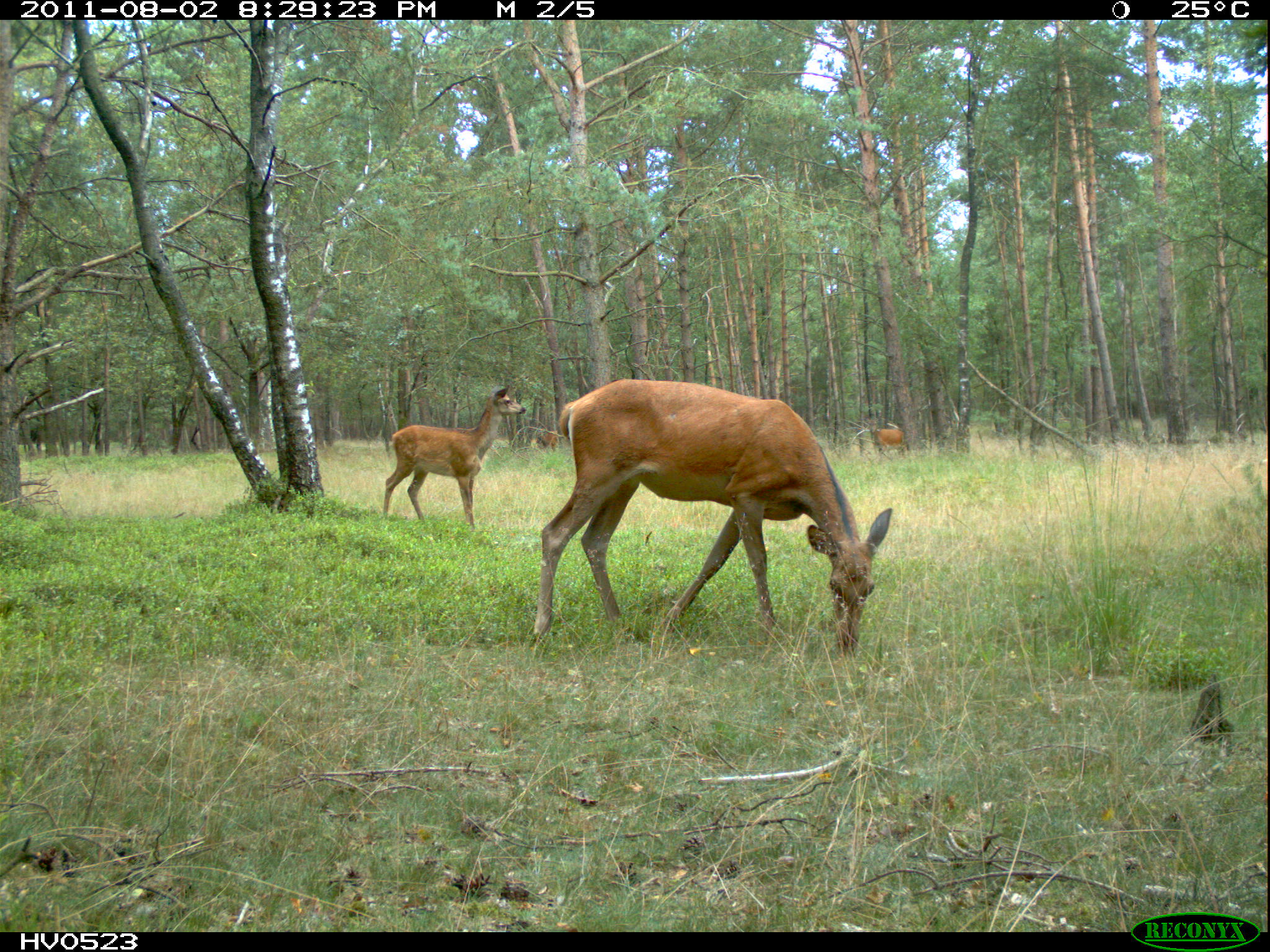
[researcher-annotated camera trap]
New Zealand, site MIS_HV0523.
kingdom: Animalia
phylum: Chordata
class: Mammalia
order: Artiodactyla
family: Cervidae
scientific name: Cervidae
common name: deer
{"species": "deer (Cervidae)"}